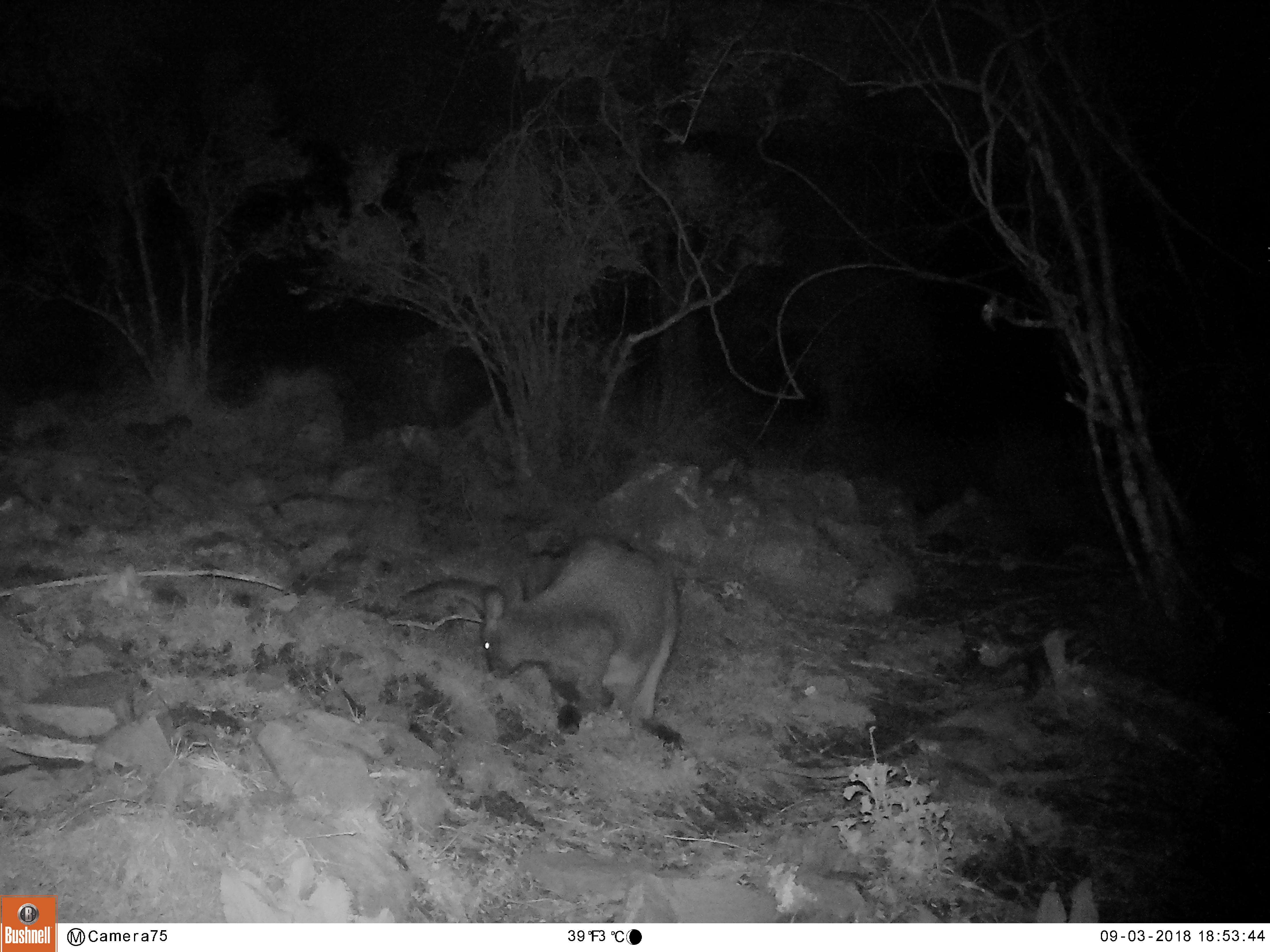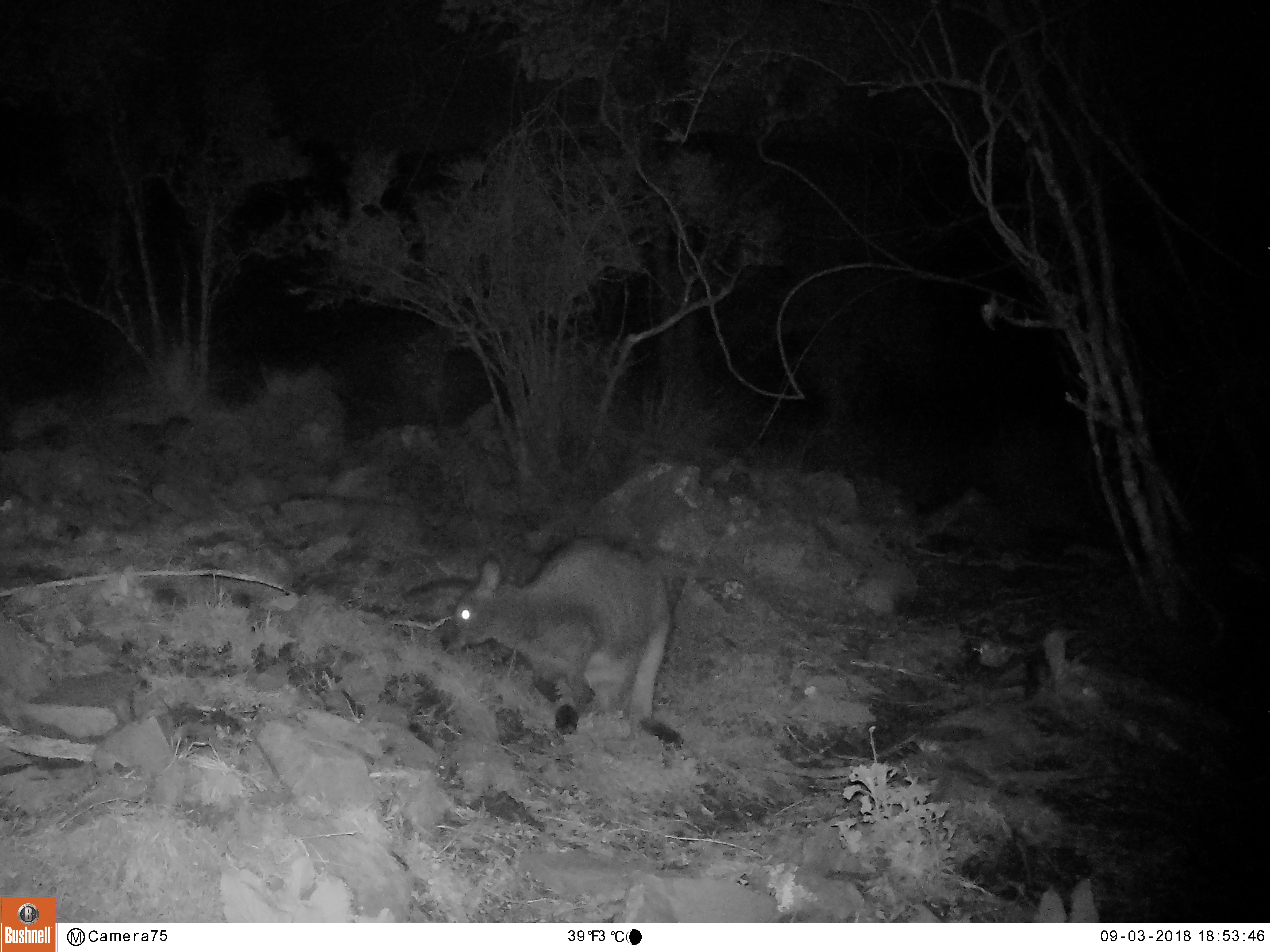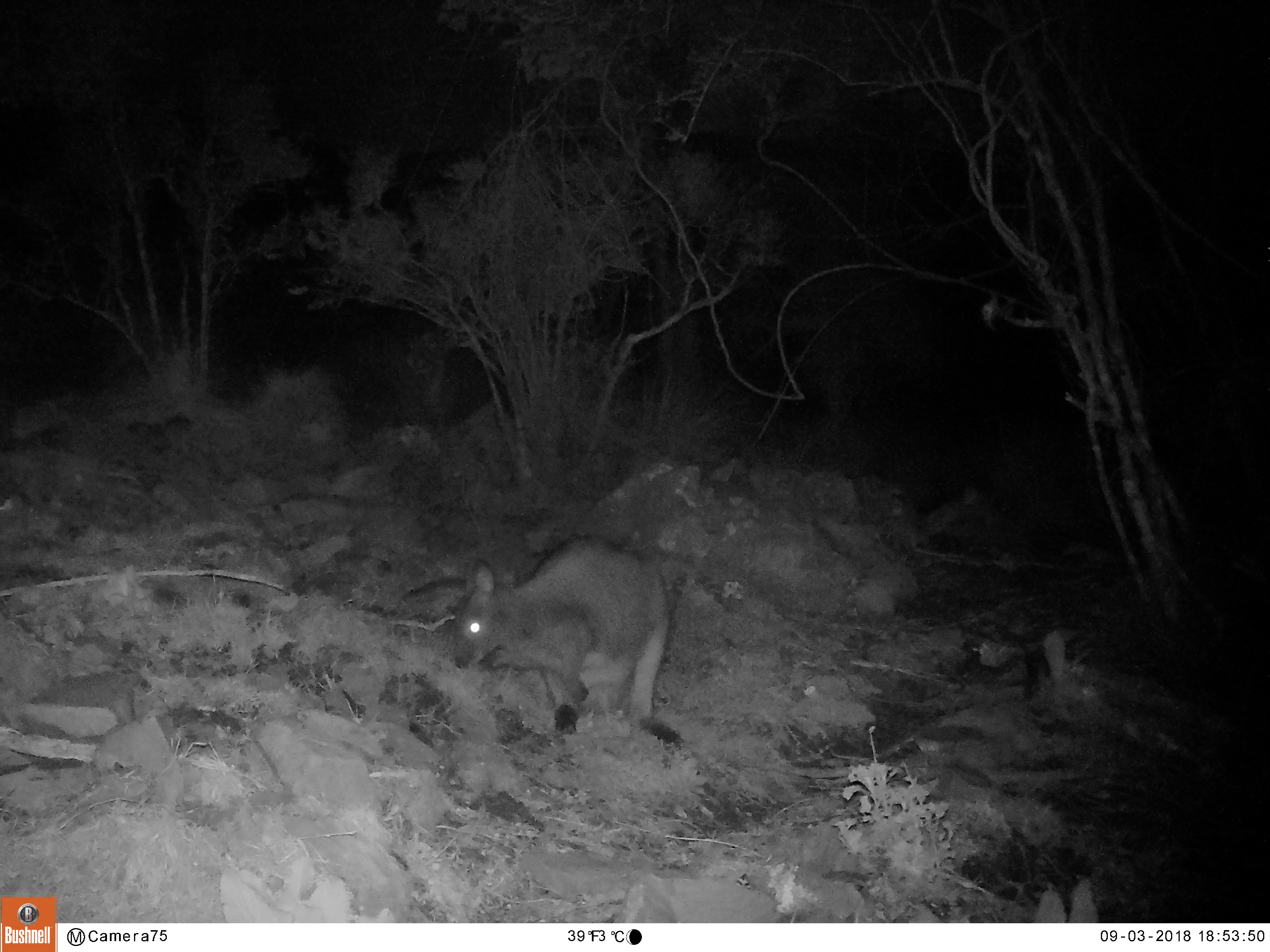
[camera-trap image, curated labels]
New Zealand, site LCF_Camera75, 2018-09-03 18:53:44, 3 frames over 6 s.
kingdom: Animalia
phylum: Chordata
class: Mammalia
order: Diprotodontia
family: Macropodidae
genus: Notamacropus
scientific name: Notamacropus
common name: wallaby